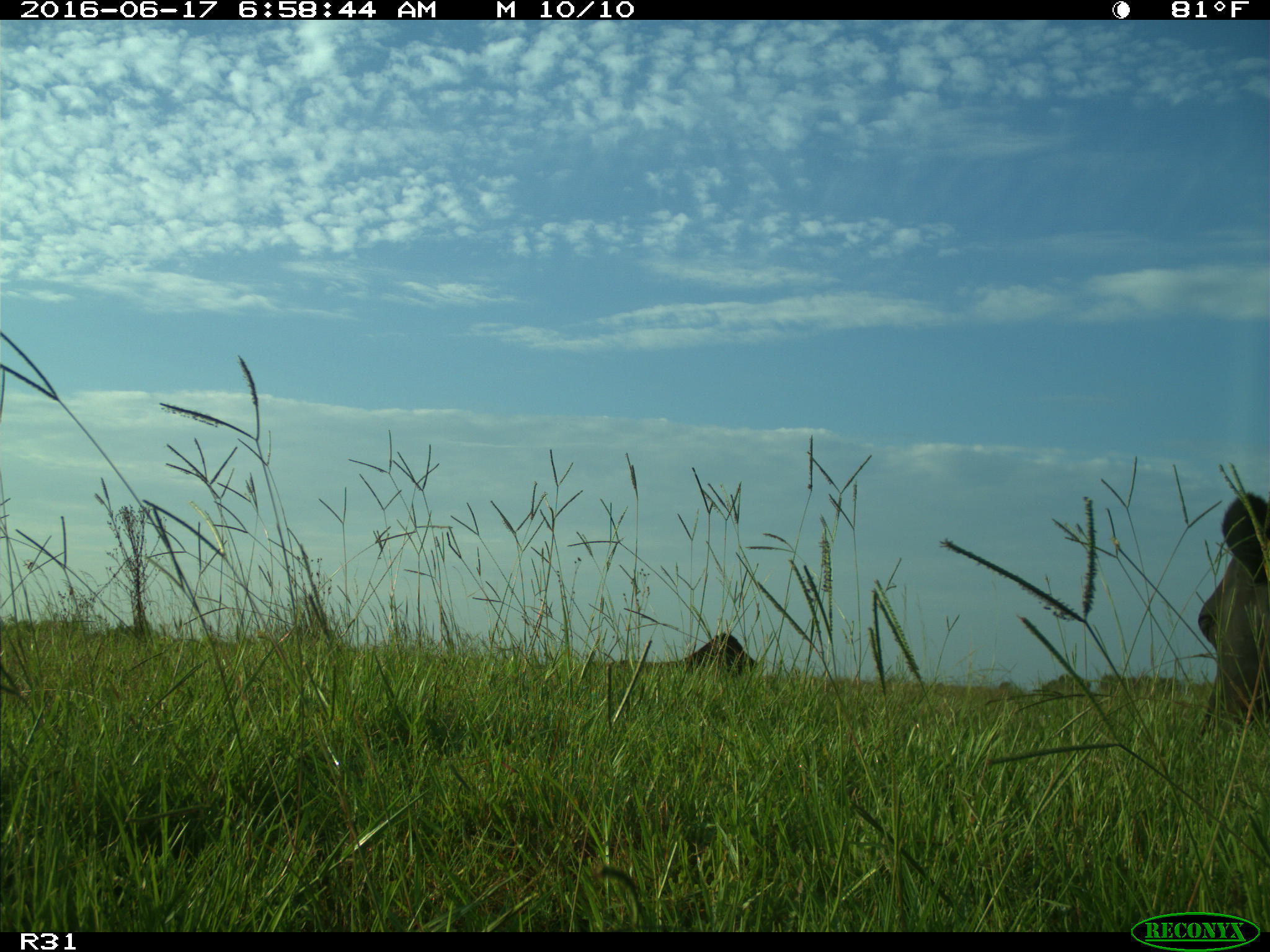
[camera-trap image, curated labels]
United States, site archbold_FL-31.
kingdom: Animalia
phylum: Chordata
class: Mammalia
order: Artiodactyla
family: Bovidae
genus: Bos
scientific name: Bos taurus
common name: domestic cow